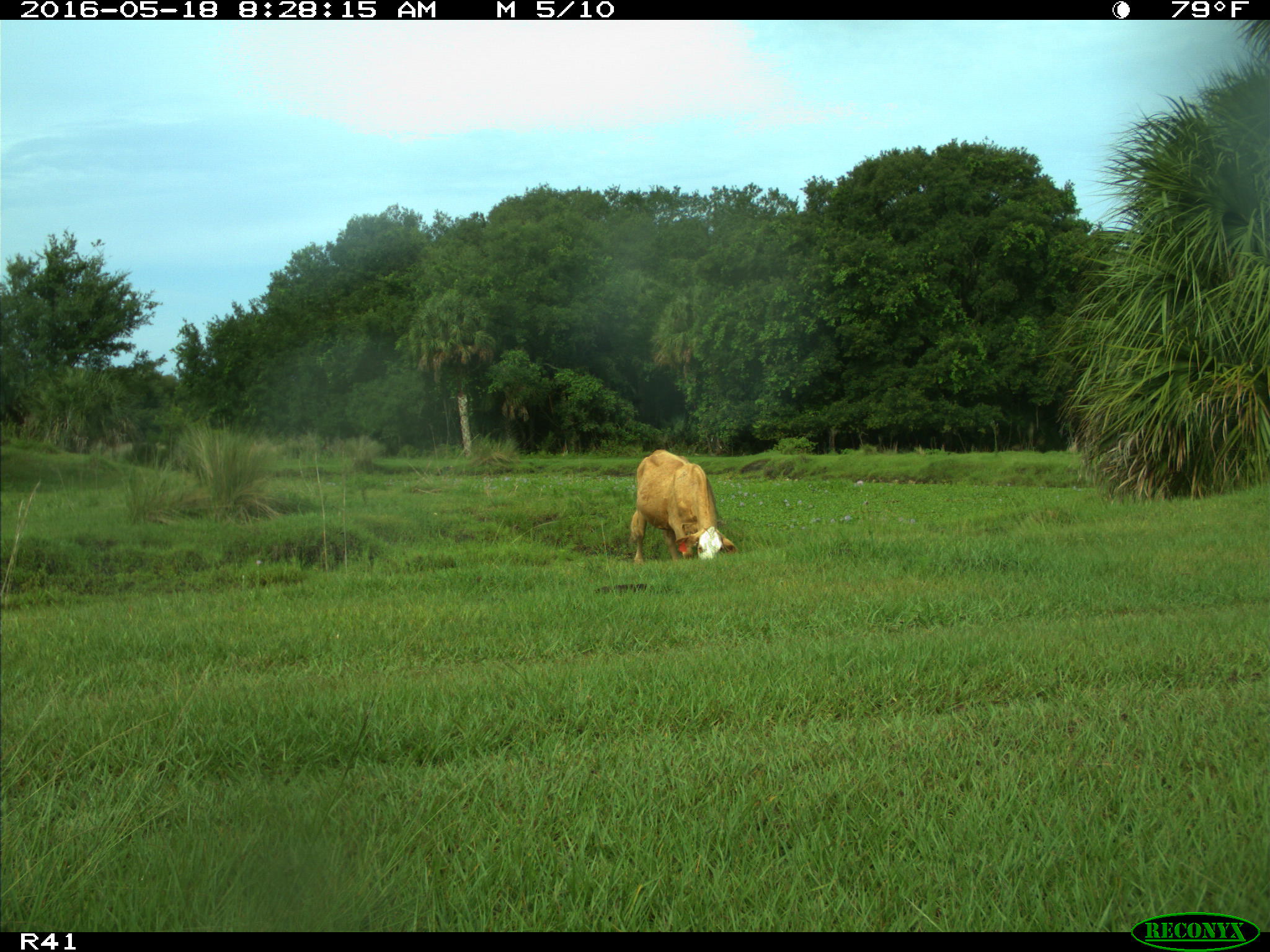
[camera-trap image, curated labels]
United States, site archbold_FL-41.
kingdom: Animalia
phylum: Chordata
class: Mammalia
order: Artiodactyla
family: Bovidae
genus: Bos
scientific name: Bos taurus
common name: domestic cow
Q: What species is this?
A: Bos taurus (domestic cow).